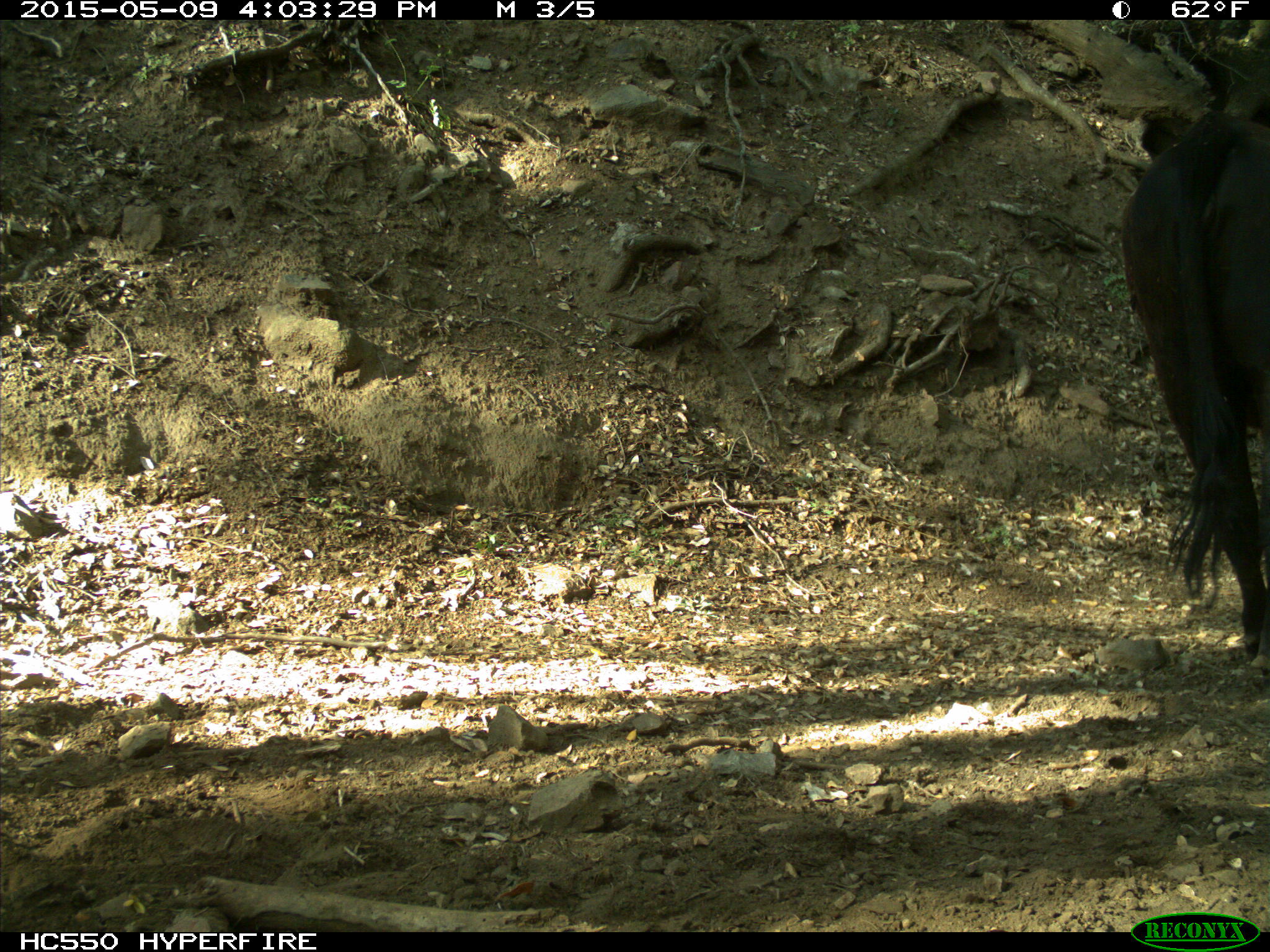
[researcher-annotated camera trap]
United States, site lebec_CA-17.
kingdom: Animalia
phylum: Chordata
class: Mammalia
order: Artiodactyla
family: Bovidae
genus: Bos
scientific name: Bos taurus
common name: domestic cow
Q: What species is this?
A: Bos taurus (domestic cow).